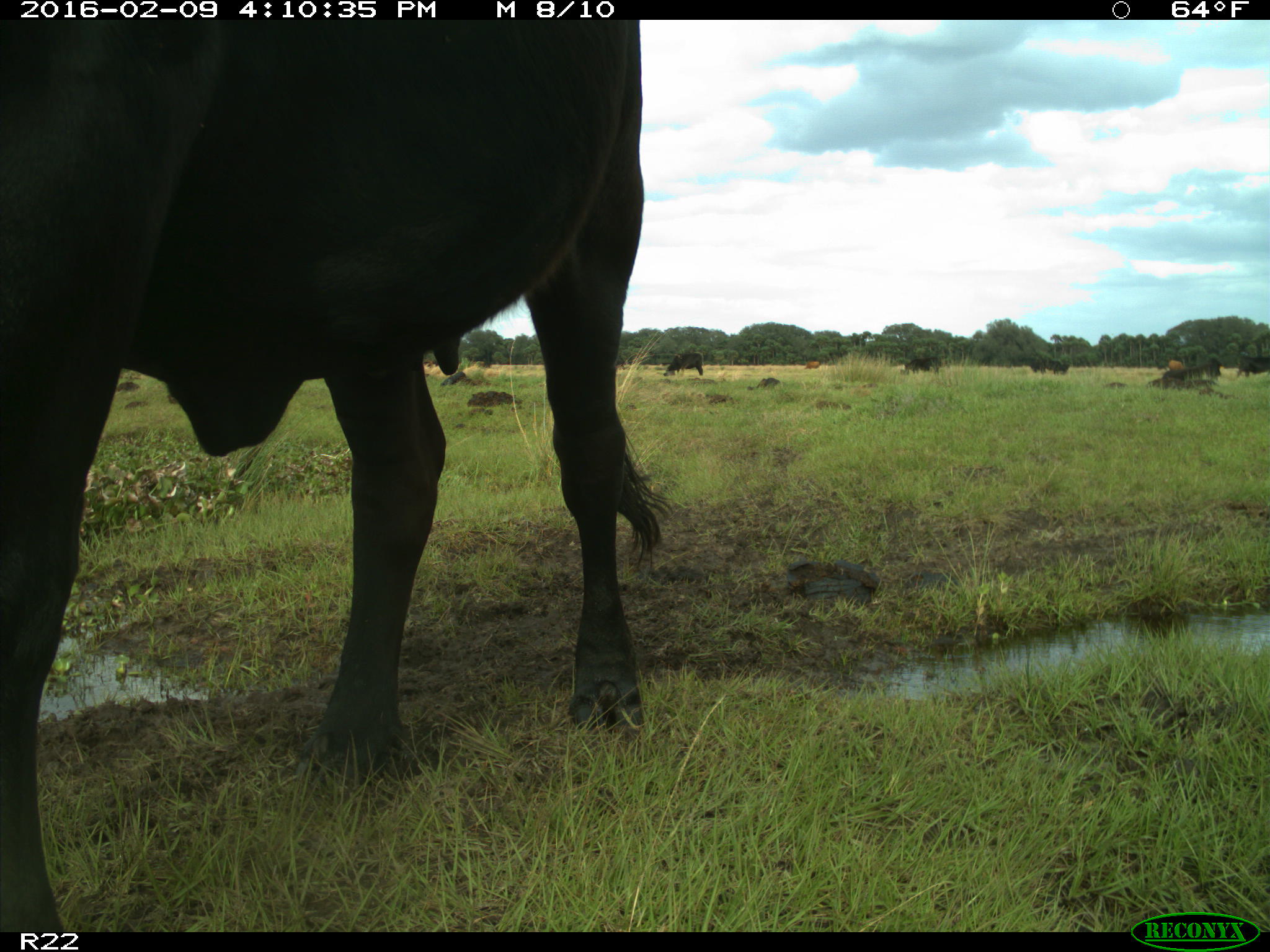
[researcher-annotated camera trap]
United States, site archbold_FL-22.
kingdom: Animalia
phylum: Chordata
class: Mammalia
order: Artiodactyla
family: Bovidae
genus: Bos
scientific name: Bos taurus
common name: domestic cow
Bos taurus (domestic cow).